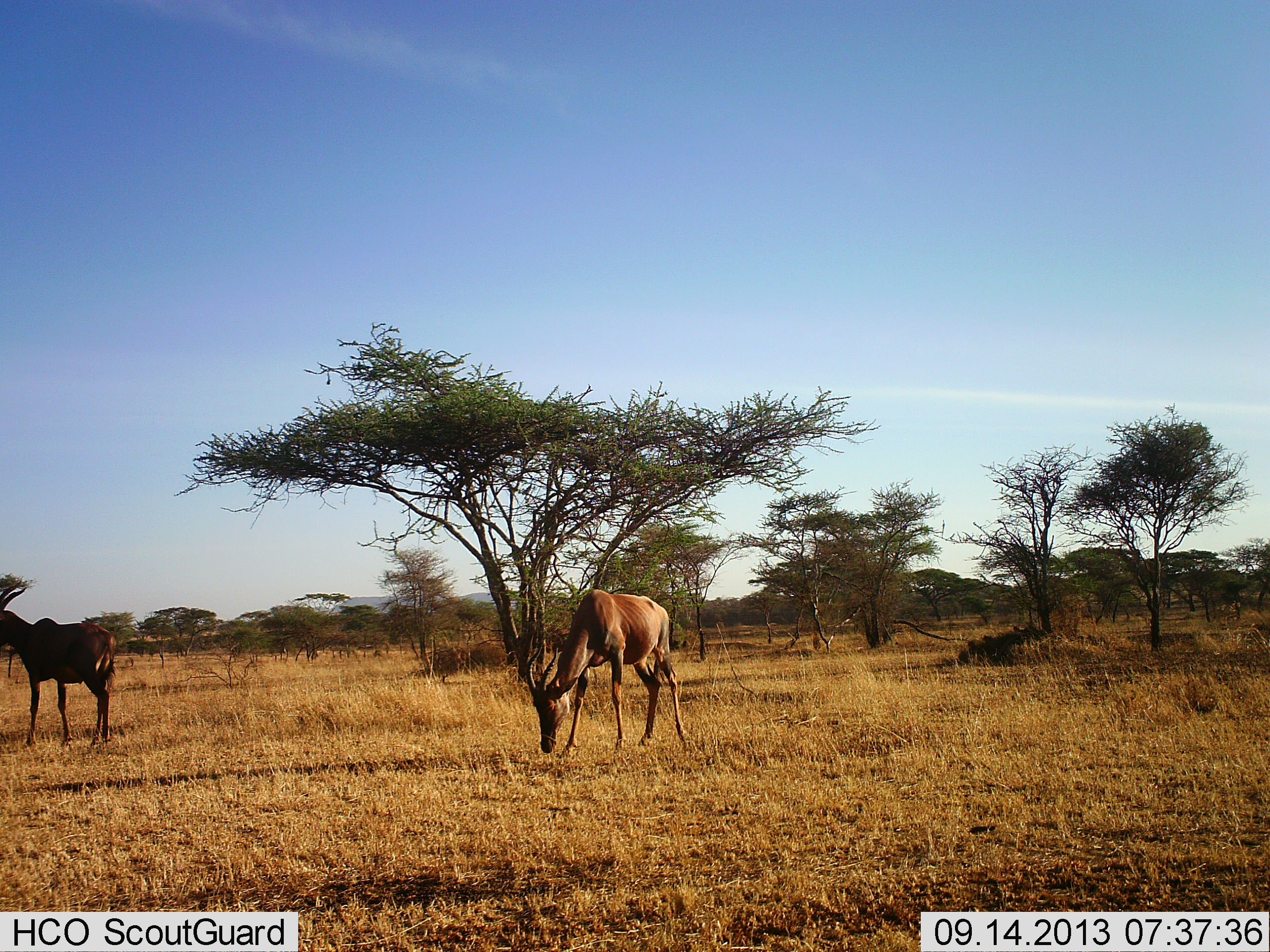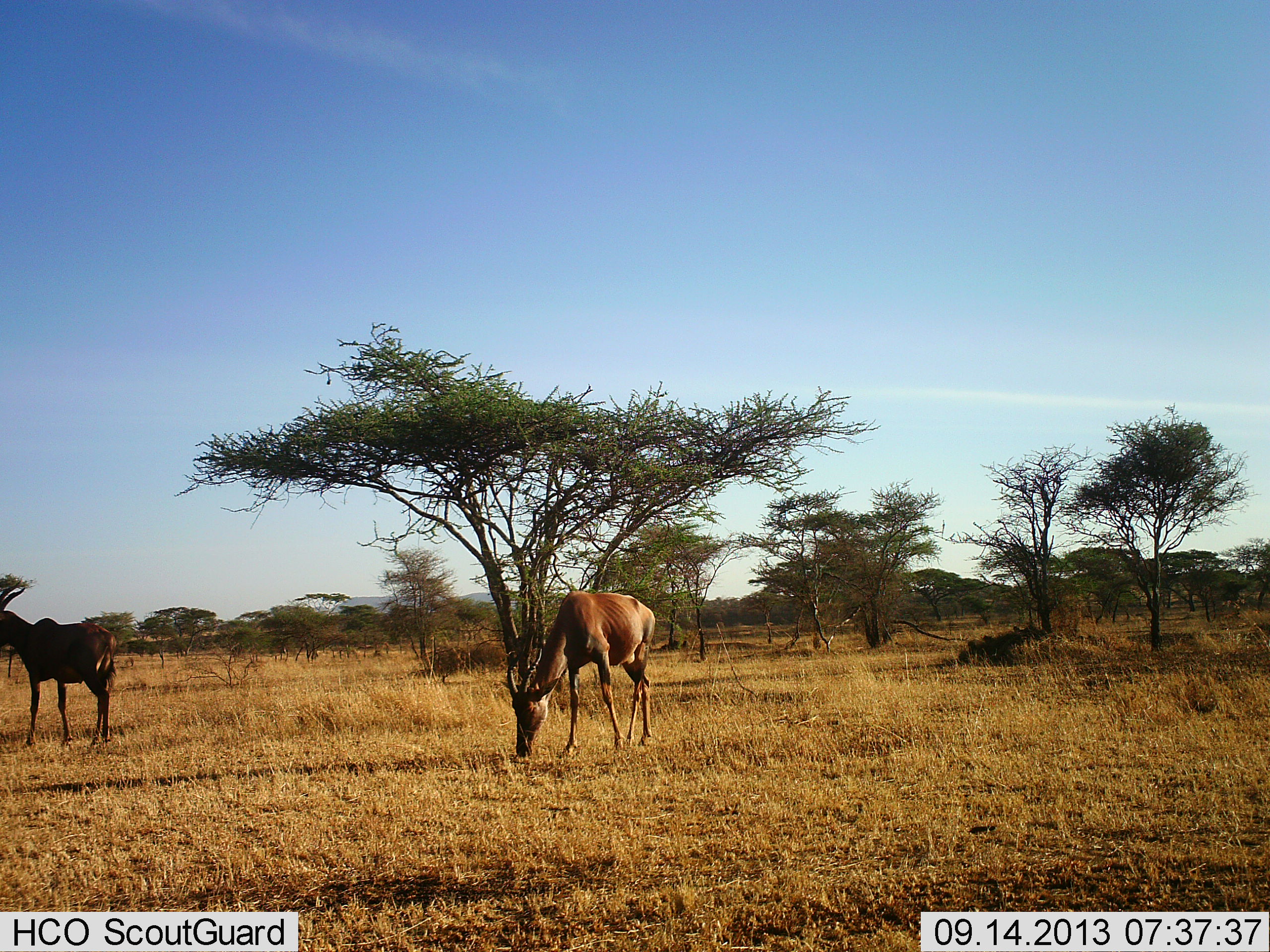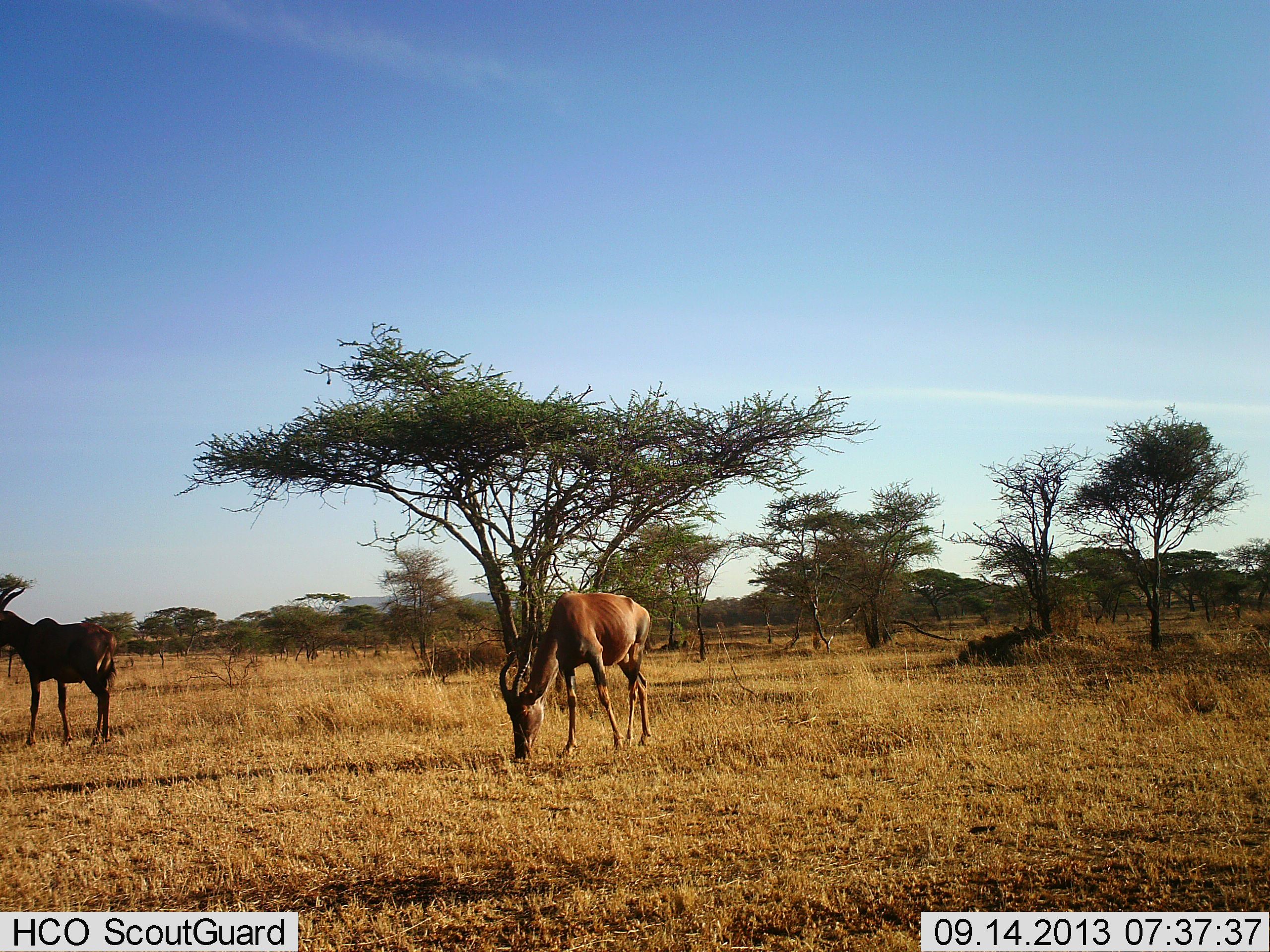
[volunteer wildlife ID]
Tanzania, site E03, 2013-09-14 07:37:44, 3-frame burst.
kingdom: Animalia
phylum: Chordata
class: Mammalia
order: Artiodactyla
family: Bovidae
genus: Damaliscus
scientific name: Damaliscus lunatus jimela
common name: topi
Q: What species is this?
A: Topi (Damaliscus lunatus jimela).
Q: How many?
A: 2.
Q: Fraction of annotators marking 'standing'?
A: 100%.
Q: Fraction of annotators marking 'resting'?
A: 0%.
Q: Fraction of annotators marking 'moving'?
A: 0%.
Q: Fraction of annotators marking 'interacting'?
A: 0%.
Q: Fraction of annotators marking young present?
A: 0%.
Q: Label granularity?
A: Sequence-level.